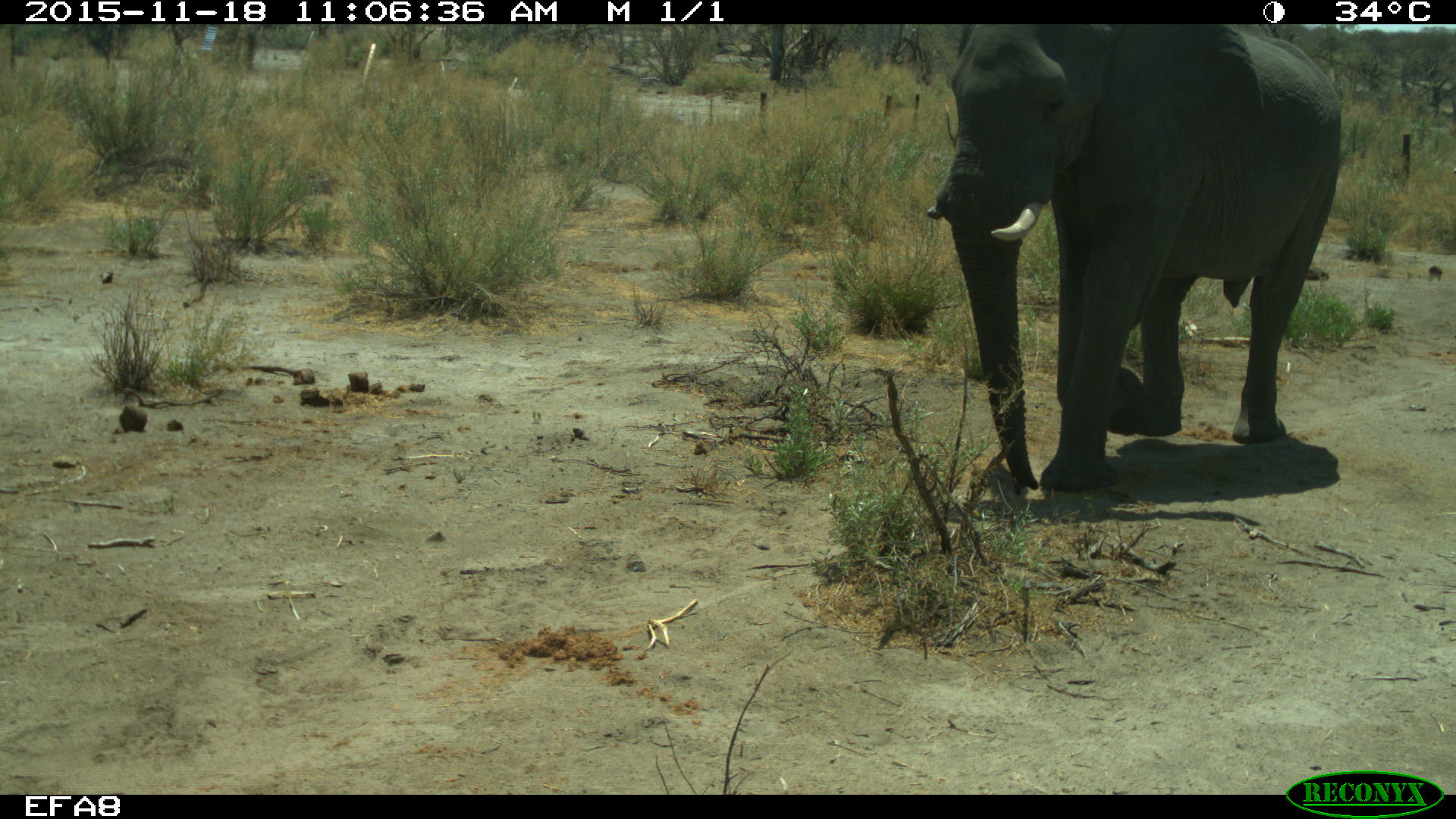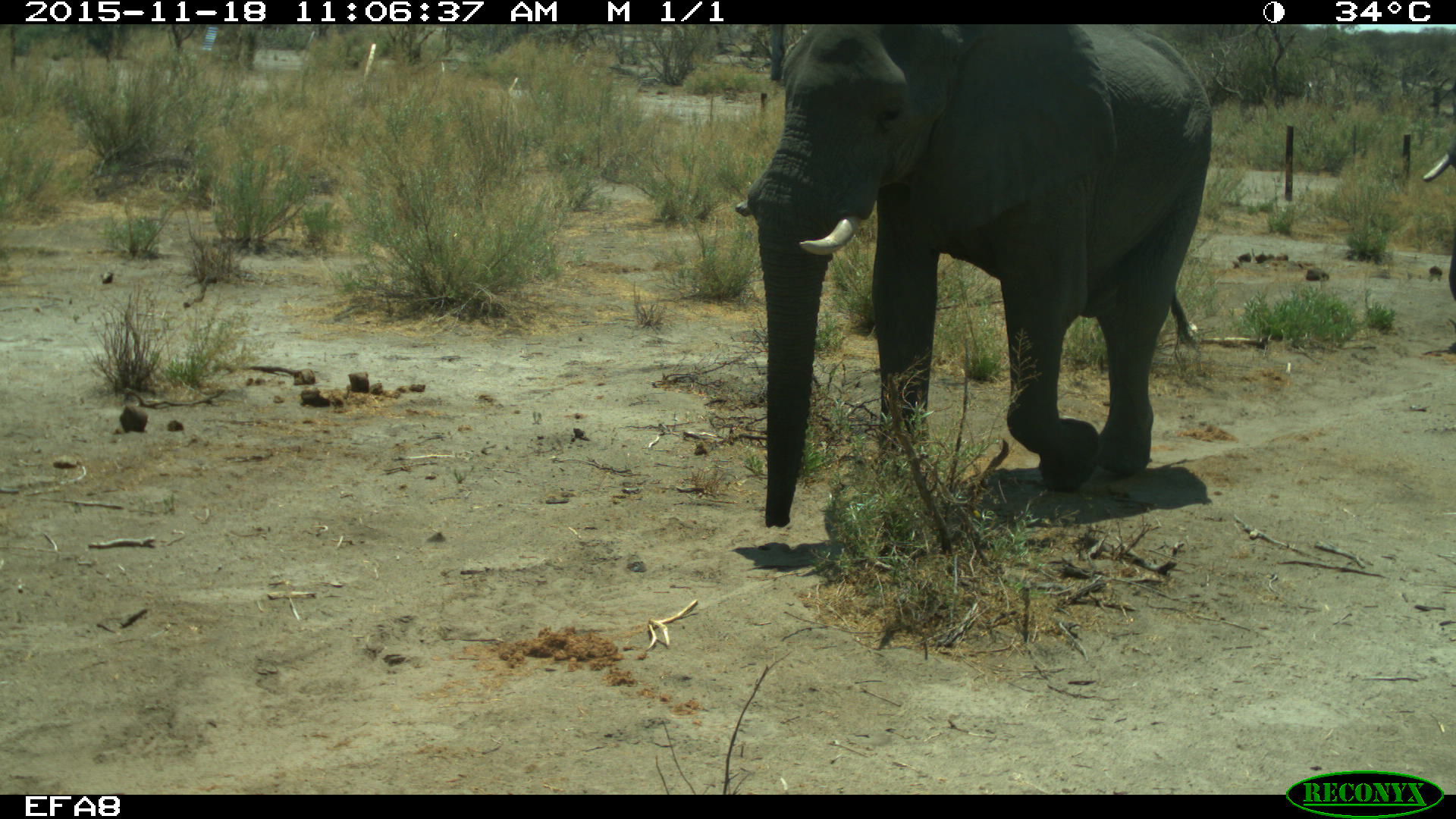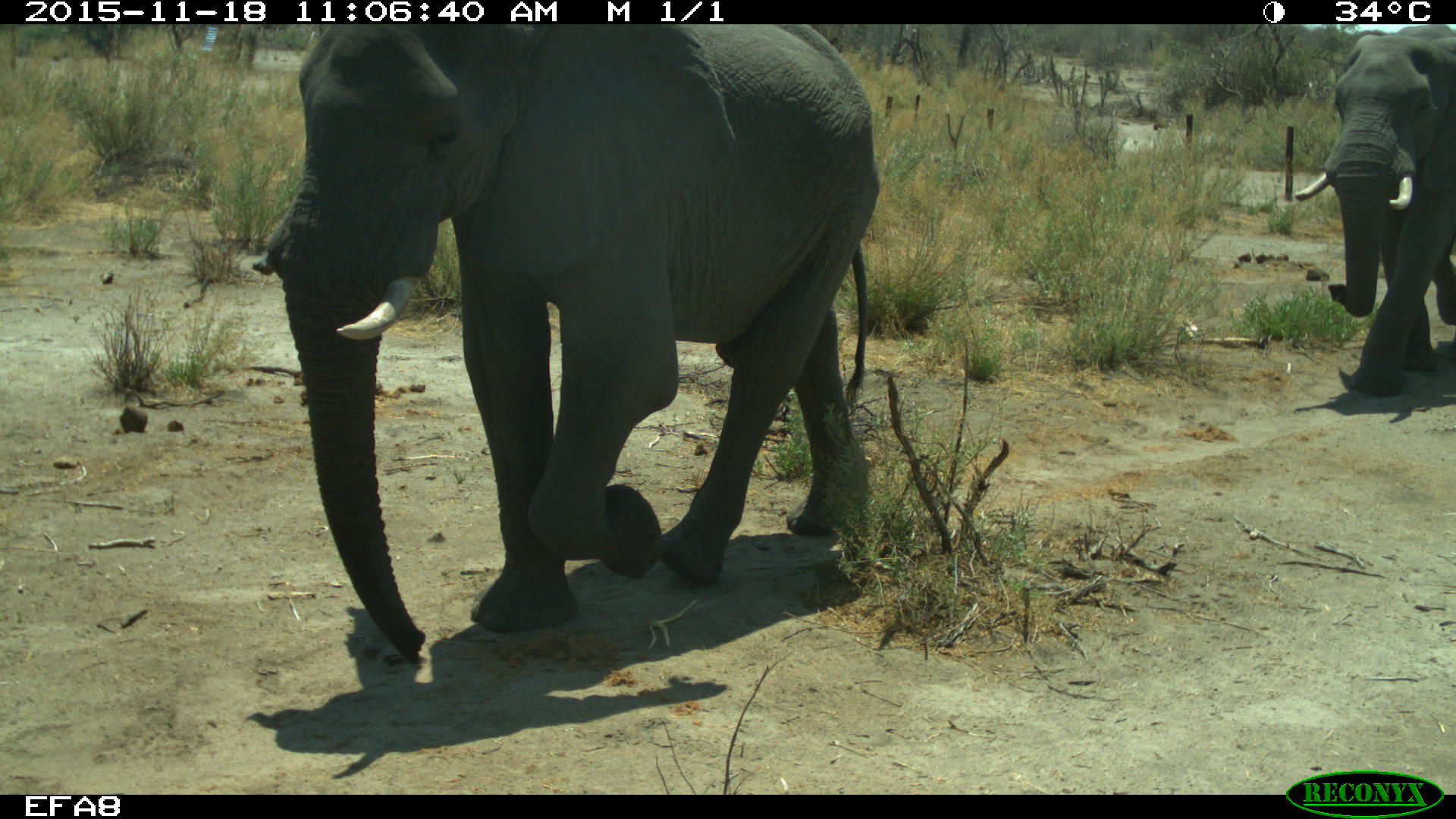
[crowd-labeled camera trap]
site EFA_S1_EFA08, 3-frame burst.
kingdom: Animalia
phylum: Chordata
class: Mammalia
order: Proboscidea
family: Elephantidae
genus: Loxodonta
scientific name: Loxodonta africana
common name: african bush elephant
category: elephant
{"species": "elephant (african bush elephant) (Loxodonta africana)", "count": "2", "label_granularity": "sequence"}